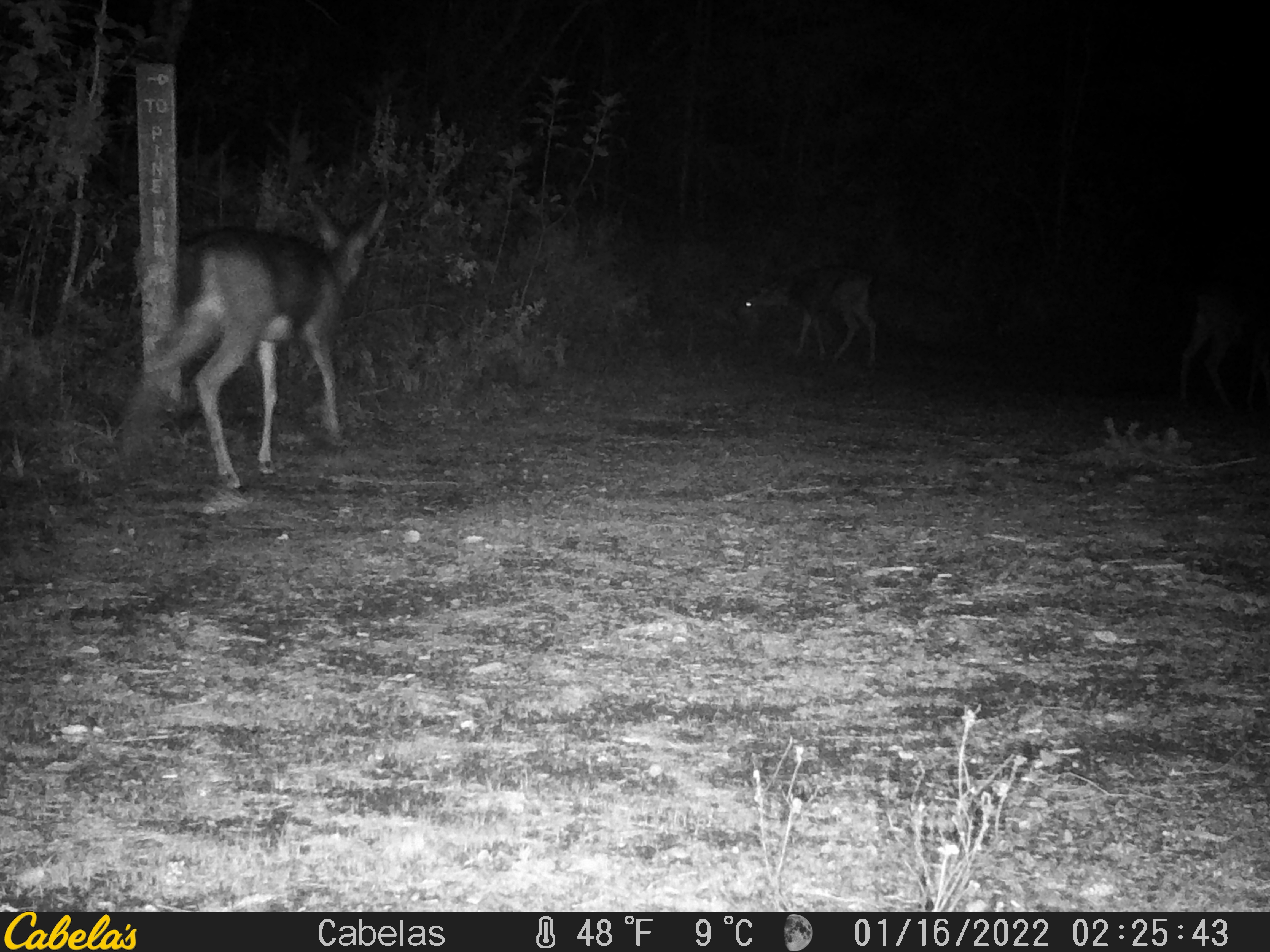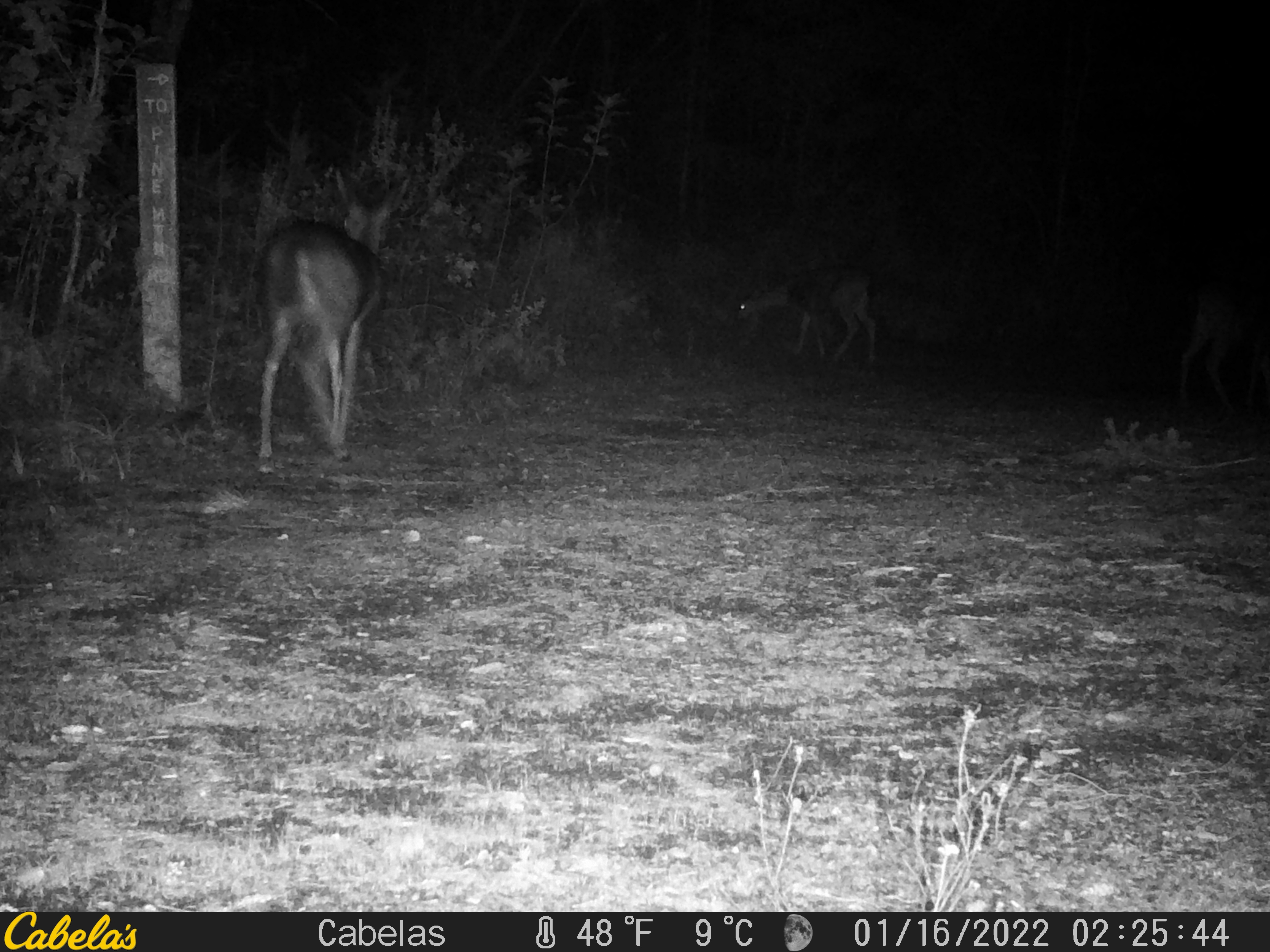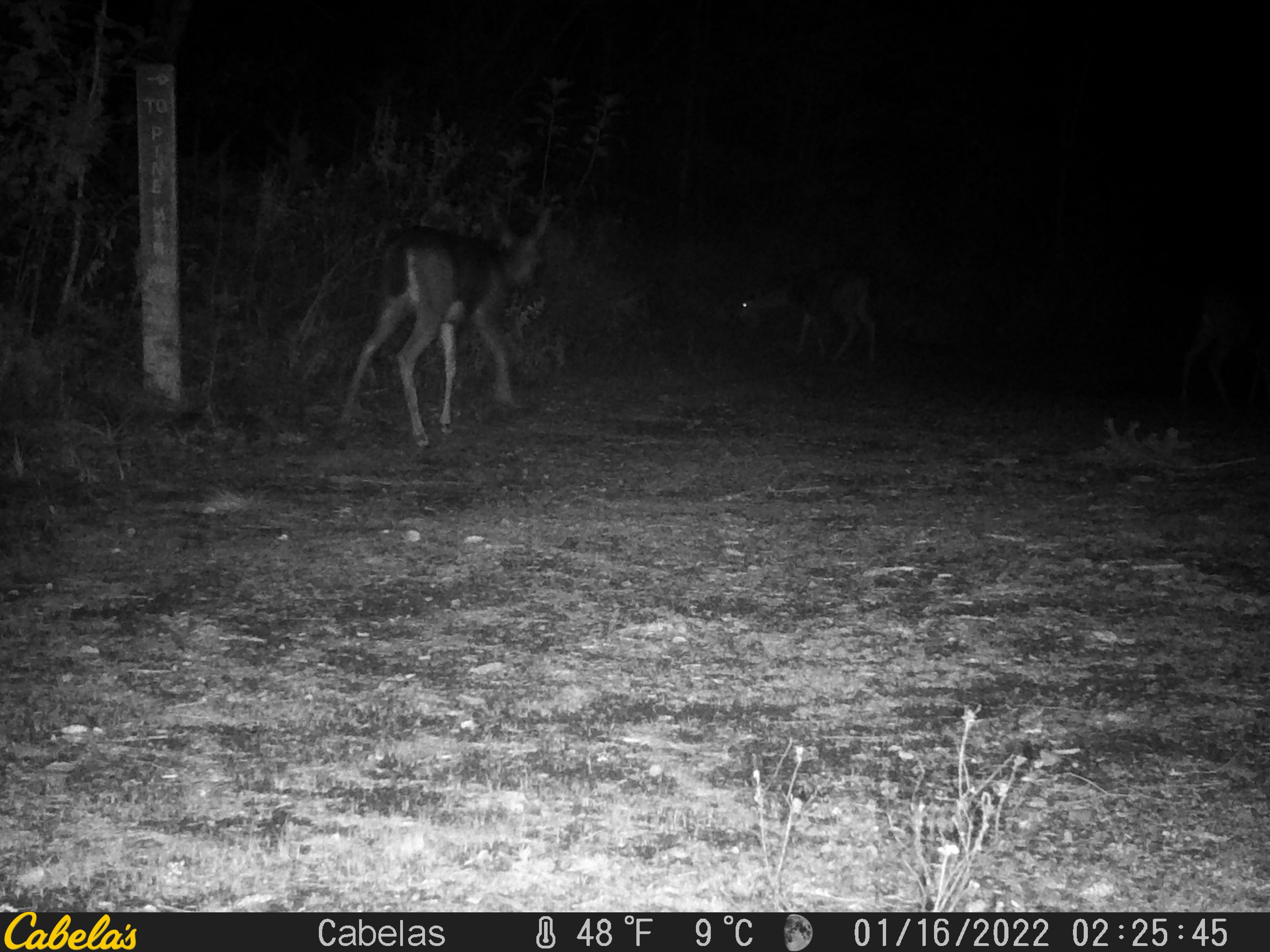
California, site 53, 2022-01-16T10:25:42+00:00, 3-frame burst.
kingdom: Animalia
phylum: Chordata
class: Mammalia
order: Artiodactyla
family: Cervidae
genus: Odocoileus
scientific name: Odocoileus hemionus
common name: mule deer